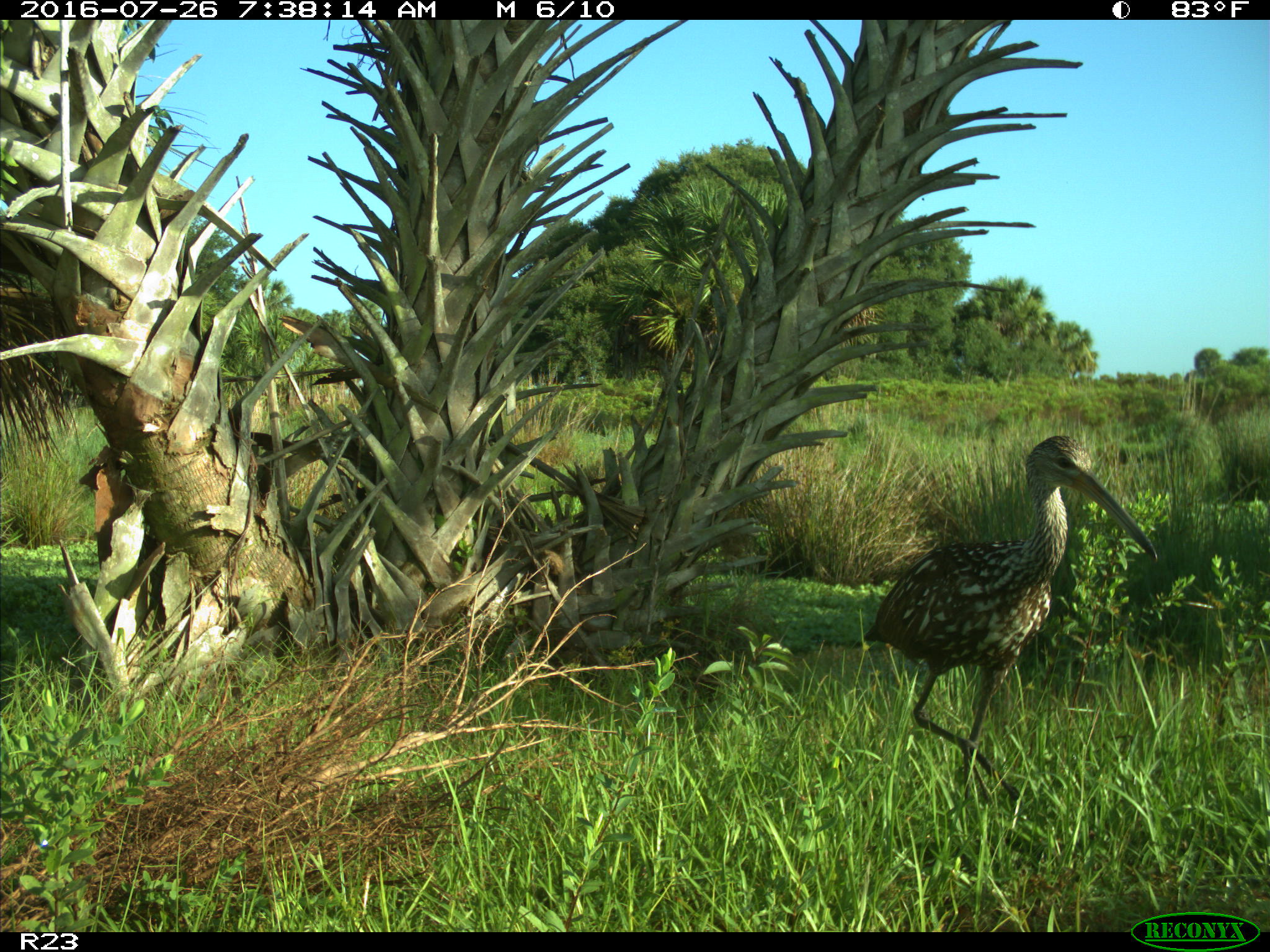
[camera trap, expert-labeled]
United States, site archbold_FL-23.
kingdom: Animalia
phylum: Chordata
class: Aves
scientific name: Aves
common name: birds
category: unidentified bird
Unidentified bird (birds) (Aves).